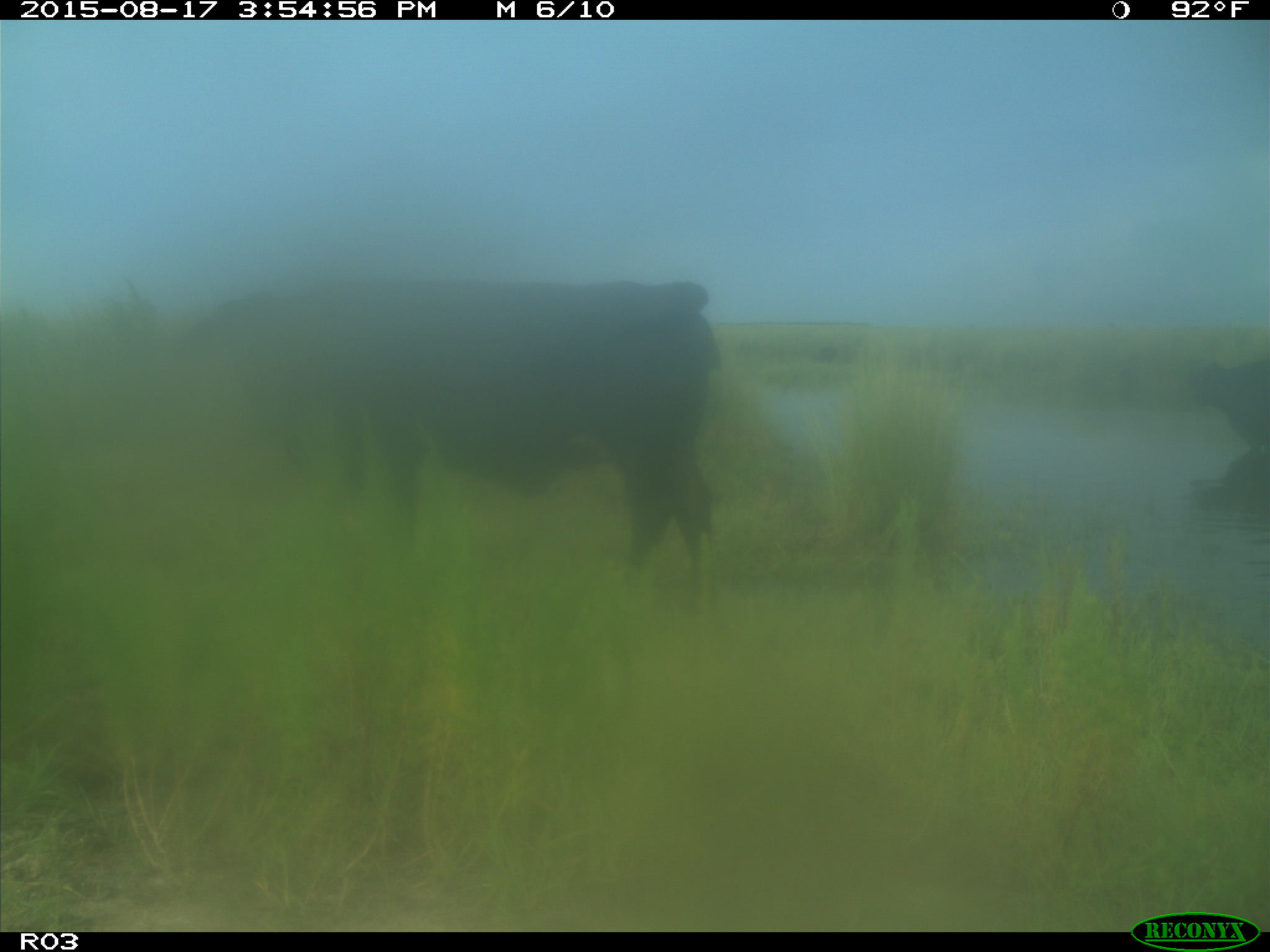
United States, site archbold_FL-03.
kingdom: Animalia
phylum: Chordata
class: Mammalia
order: Artiodactyla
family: Bovidae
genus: Bos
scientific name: Bos taurus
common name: domestic cow